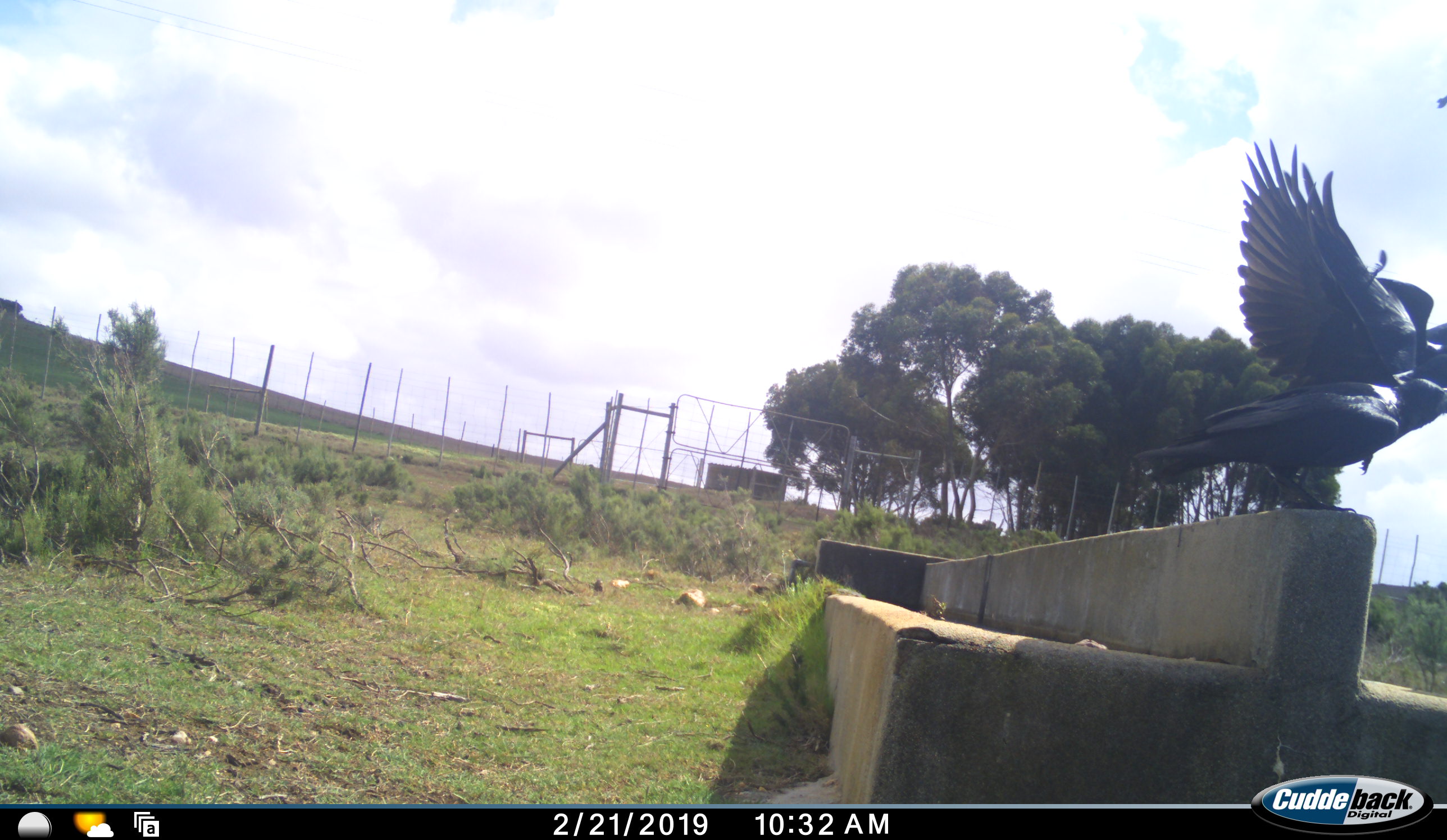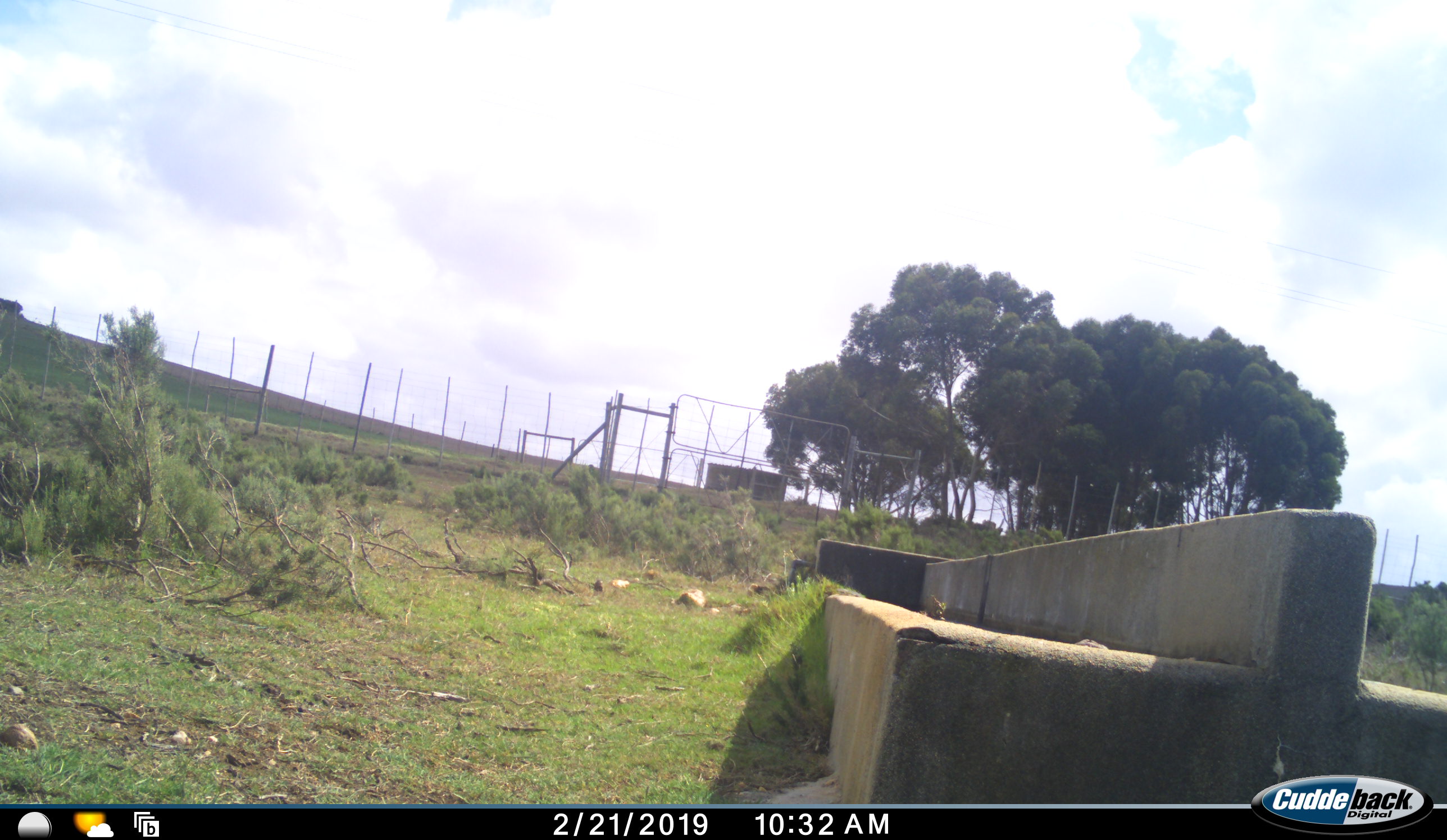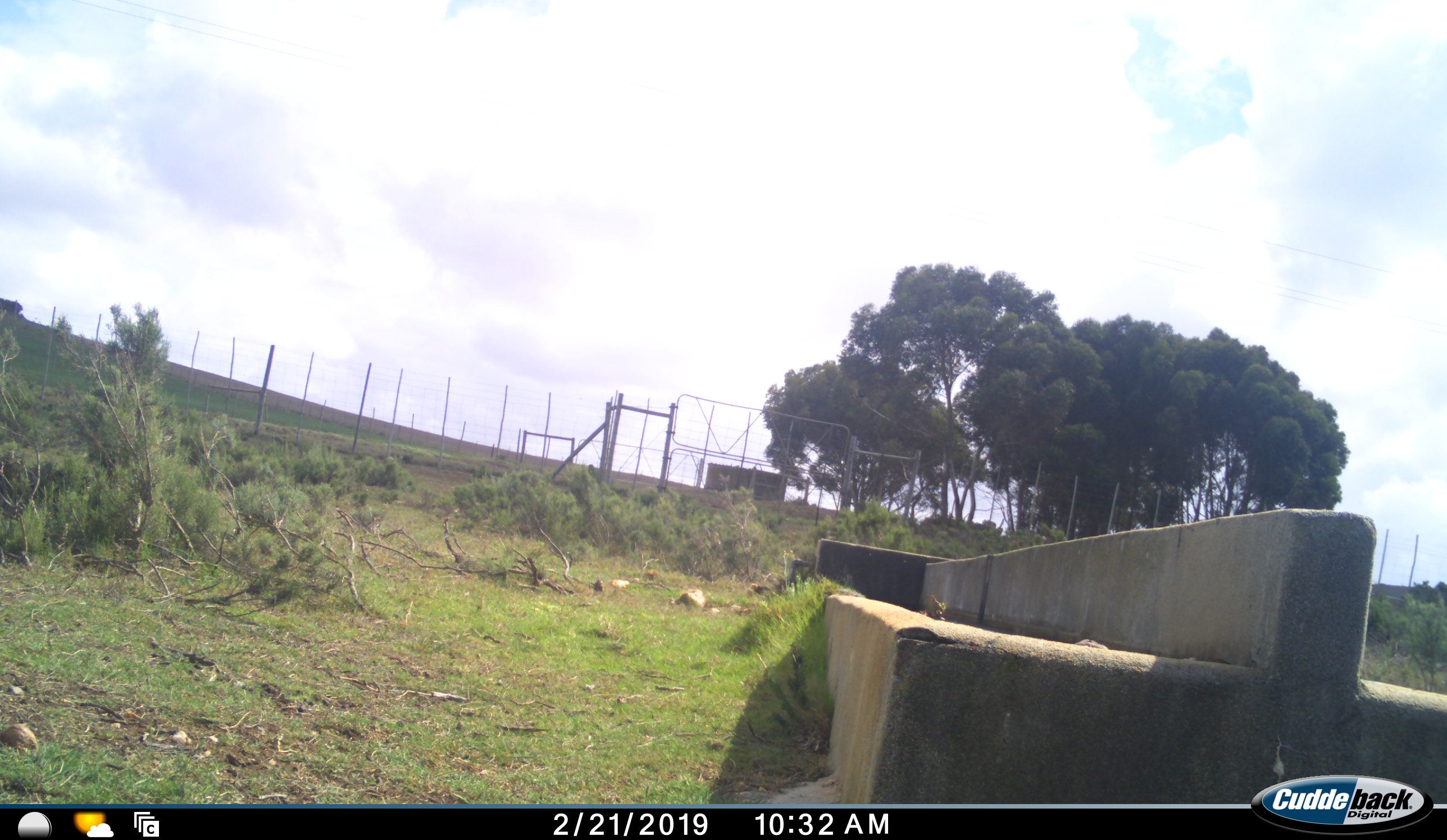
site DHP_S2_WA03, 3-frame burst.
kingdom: Animalia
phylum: Chordata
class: Aves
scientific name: Aves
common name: bird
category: birdother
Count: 2.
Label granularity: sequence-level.